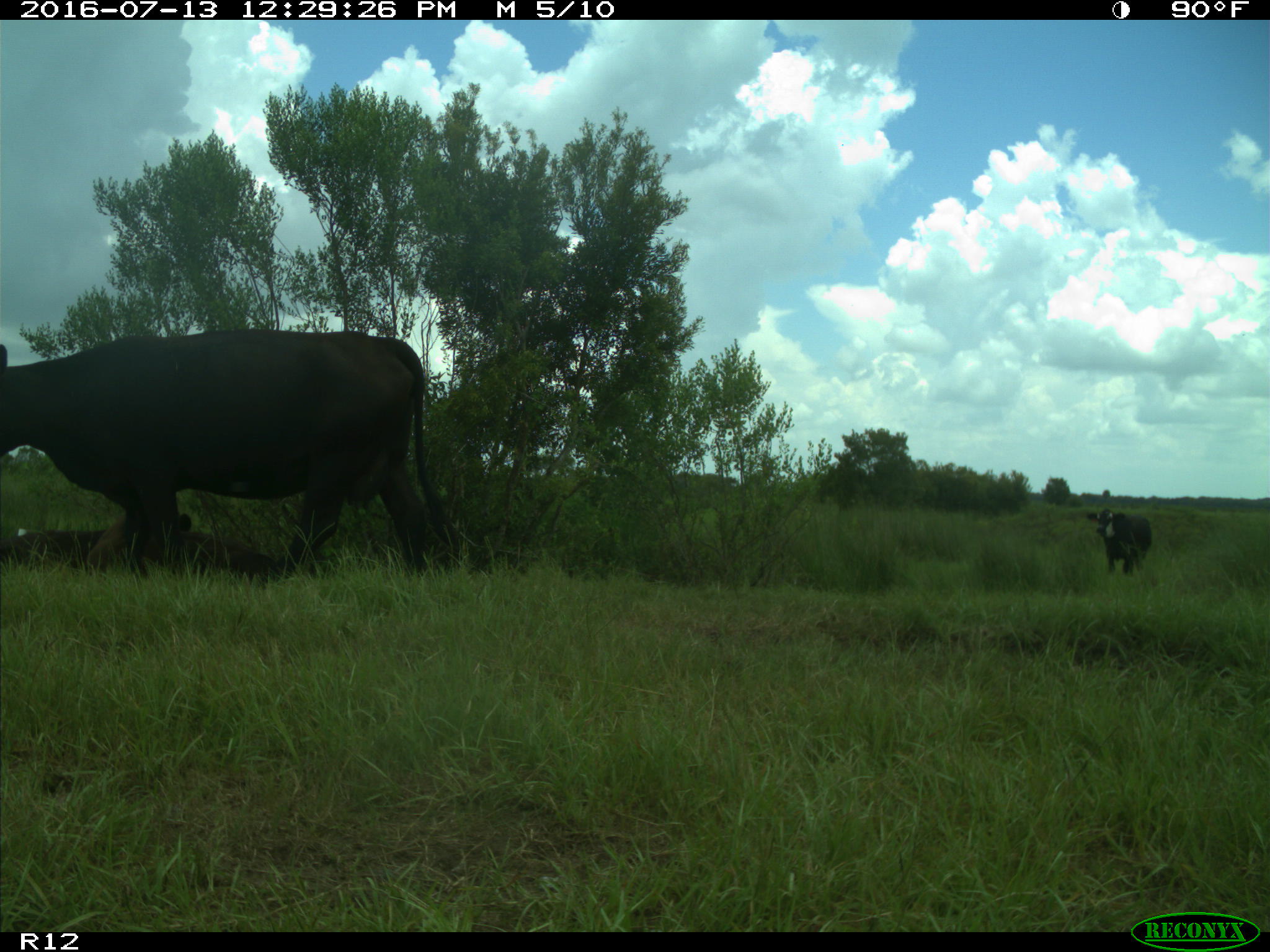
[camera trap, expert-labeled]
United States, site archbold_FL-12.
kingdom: Animalia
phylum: Chordata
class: Mammalia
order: Artiodactyla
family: Bovidae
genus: Bos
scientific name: Bos taurus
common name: domestic cow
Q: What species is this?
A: Bos taurus (domestic cow).